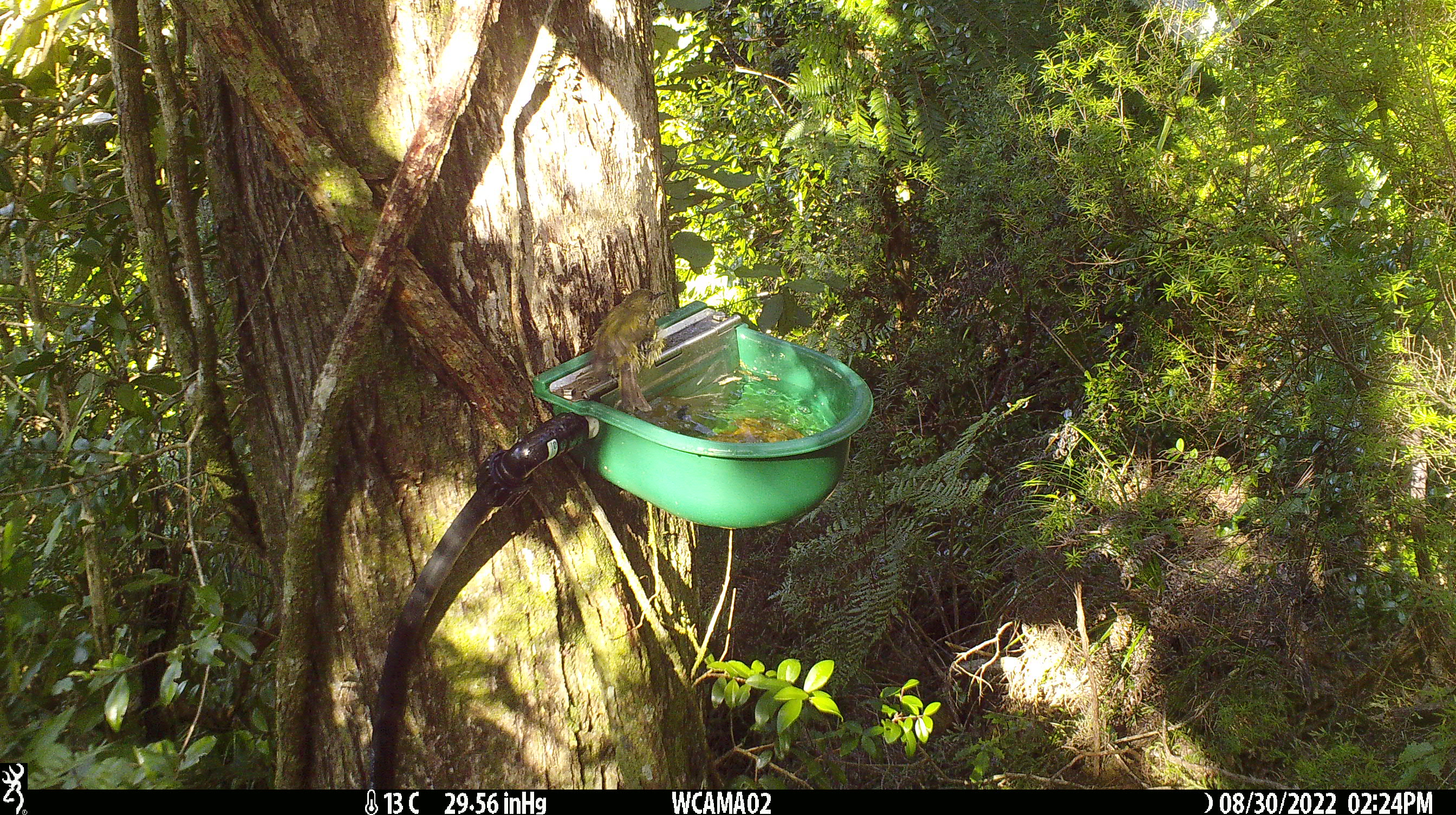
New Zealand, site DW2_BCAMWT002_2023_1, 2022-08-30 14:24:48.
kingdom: Animalia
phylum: Chordata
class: Aves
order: Passeriformes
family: Meliphagidae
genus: Anthornis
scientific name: Anthornis melanura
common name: new zealand bellbird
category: bellbird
Bellbird (new zealand bellbird) (Anthornis melanura).